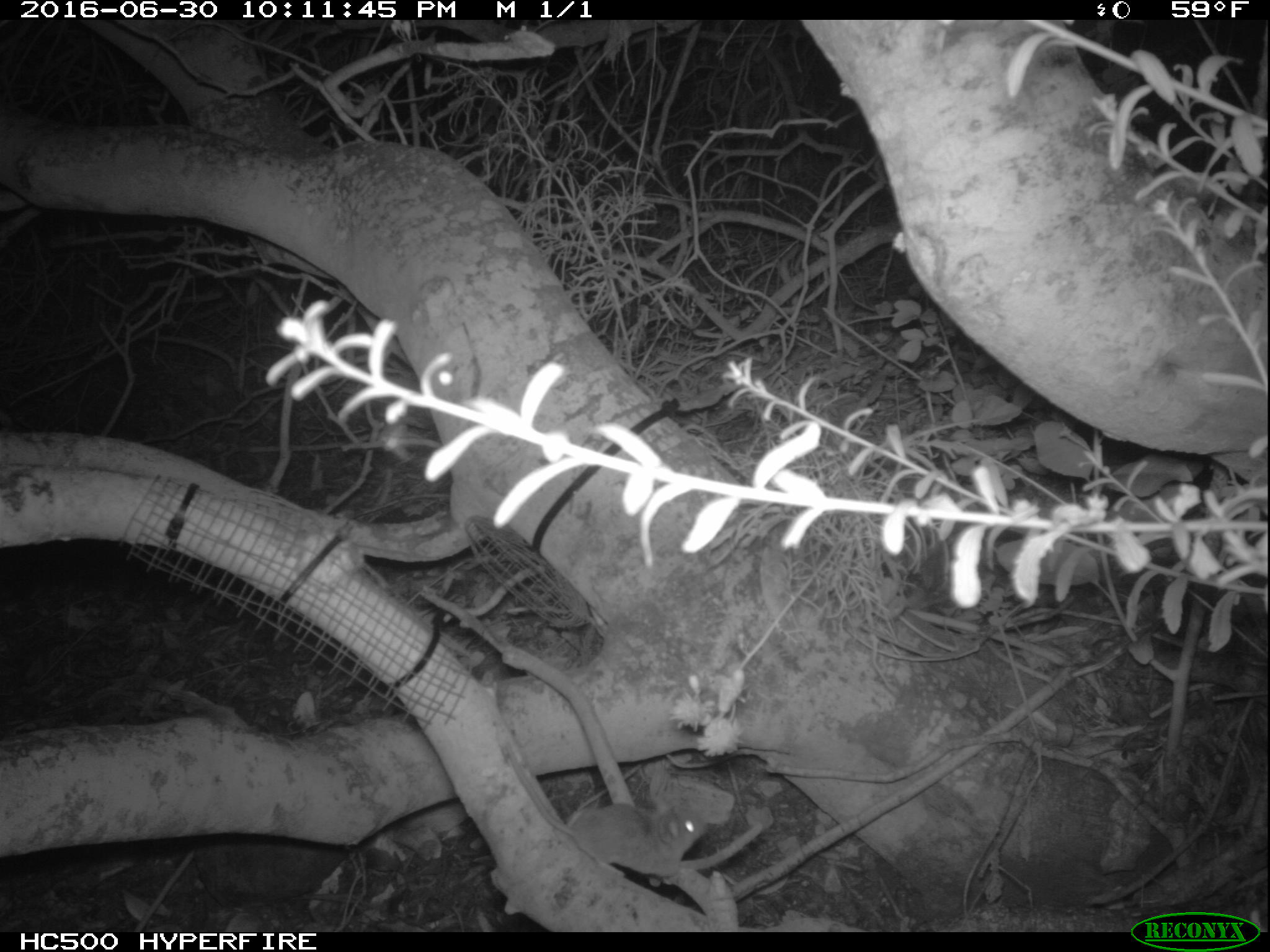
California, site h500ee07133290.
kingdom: Animalia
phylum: Chordata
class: Mammalia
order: Rodentia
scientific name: Rodentia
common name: rodent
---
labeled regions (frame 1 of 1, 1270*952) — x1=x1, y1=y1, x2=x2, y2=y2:
rodent: x1=503, y1=744, x2=703, y2=884